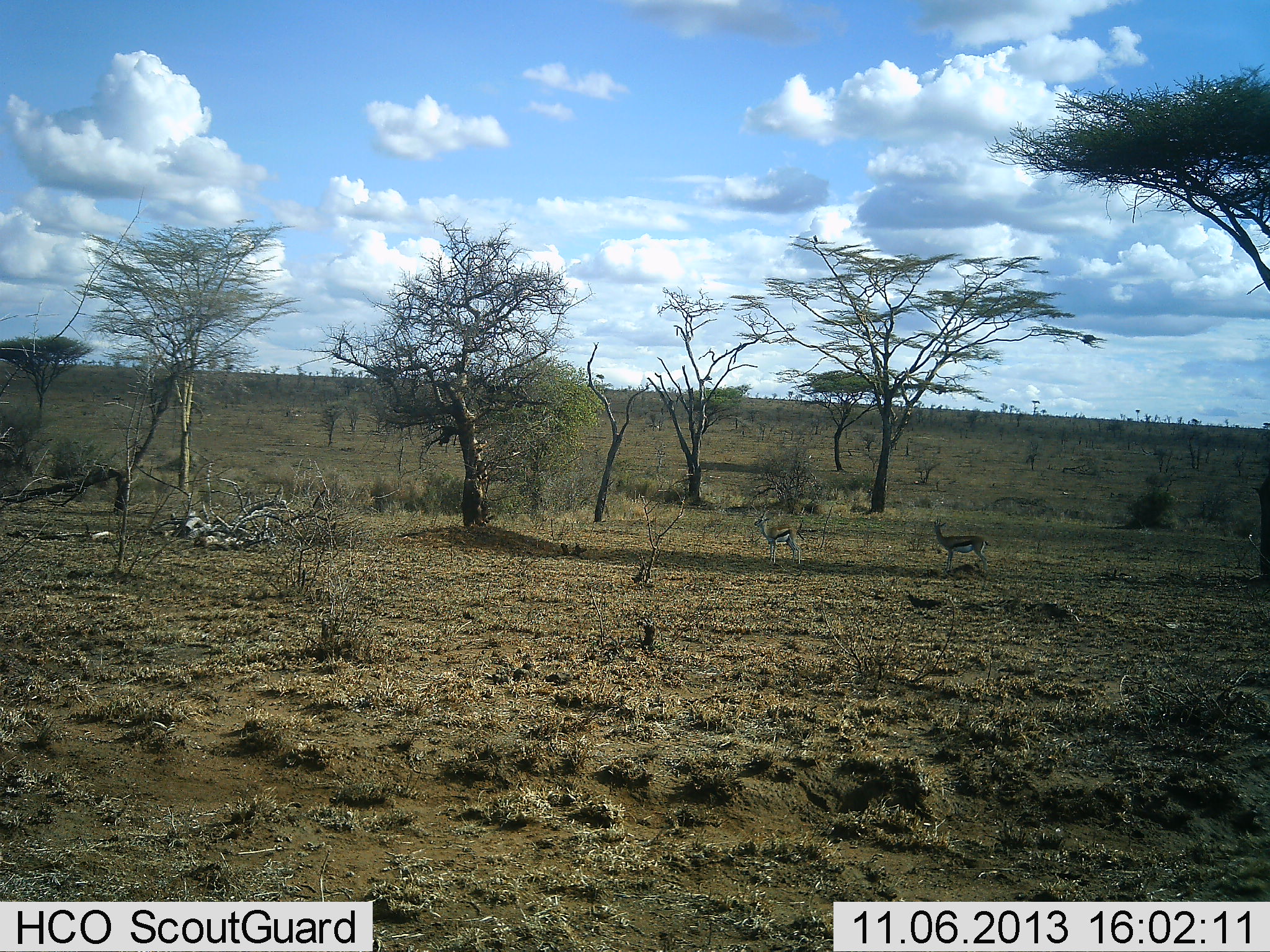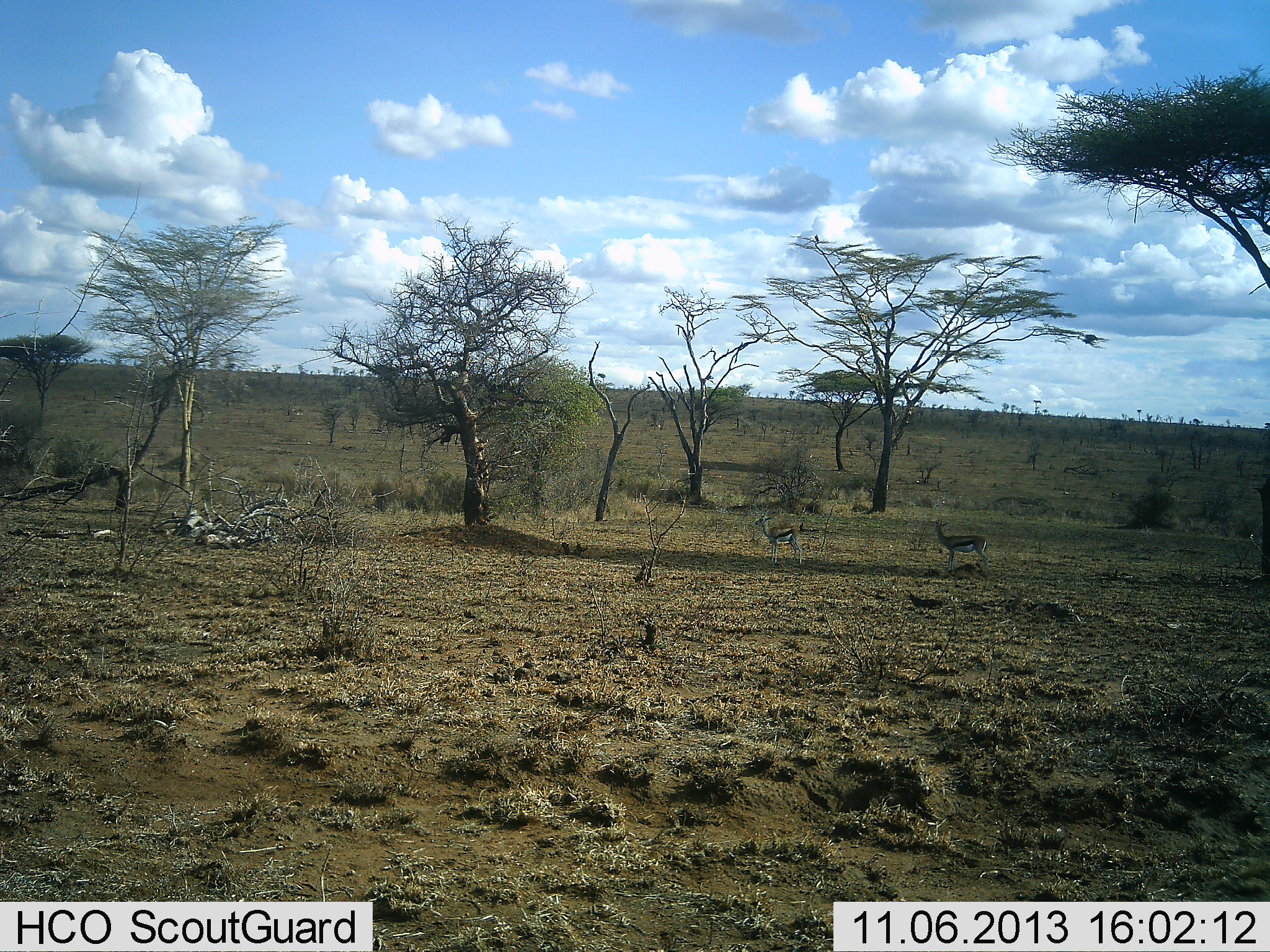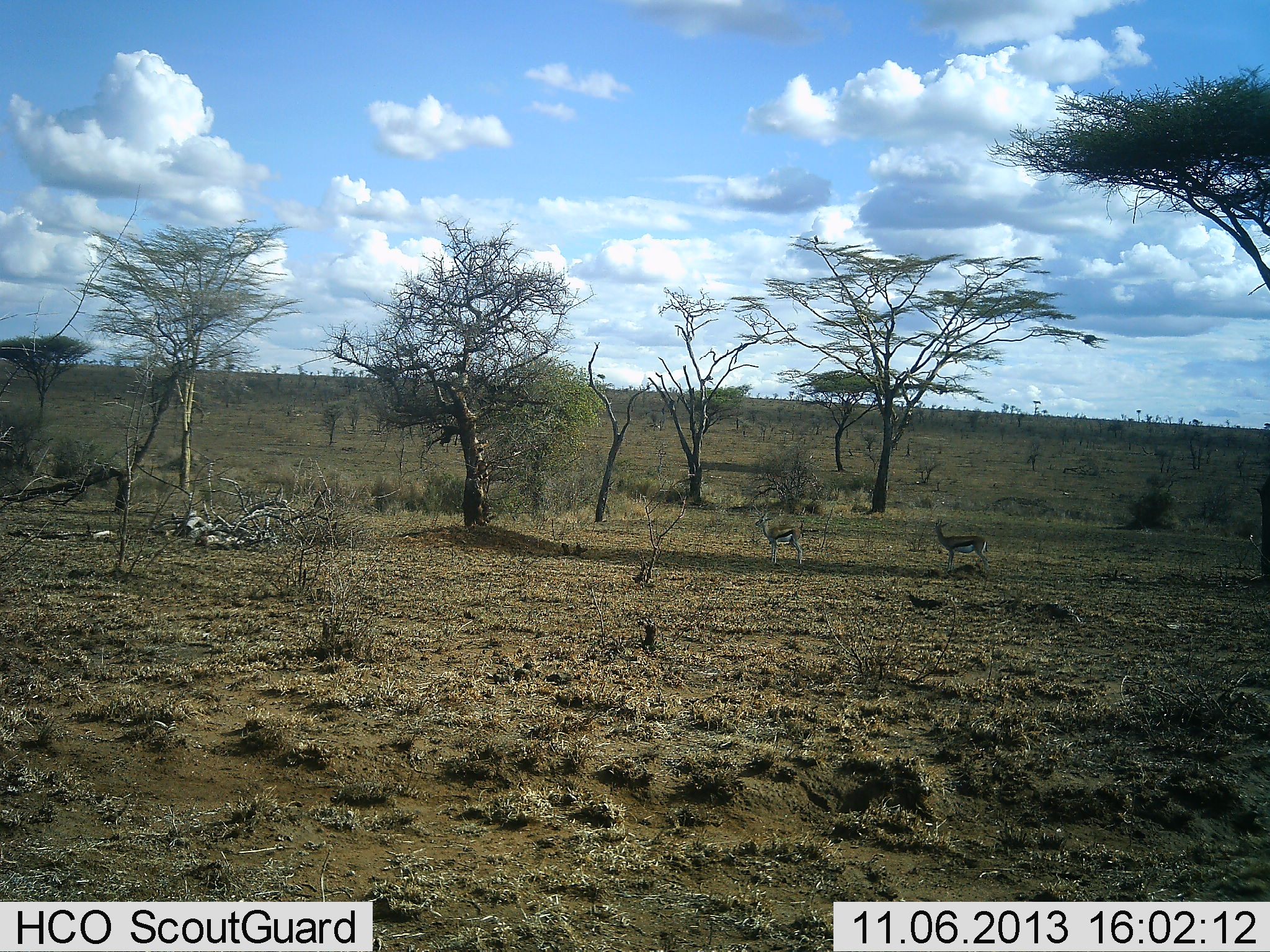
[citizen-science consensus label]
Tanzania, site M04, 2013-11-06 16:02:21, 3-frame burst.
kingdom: Animalia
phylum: Chordata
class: Mammalia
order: Artiodactyla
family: Bovidae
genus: Eudorcas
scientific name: Eudorcas thomsonii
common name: thomson's gazelle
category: gazellethomsons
Gazellethomsons (thomson's gazelle) (Eudorcas thomsonii), count 2. Behavior (volunteer vote fractions): standing 100%, resting 0%, moving 0%, interacting 0%. Young present (vote fraction): 0%. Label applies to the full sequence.